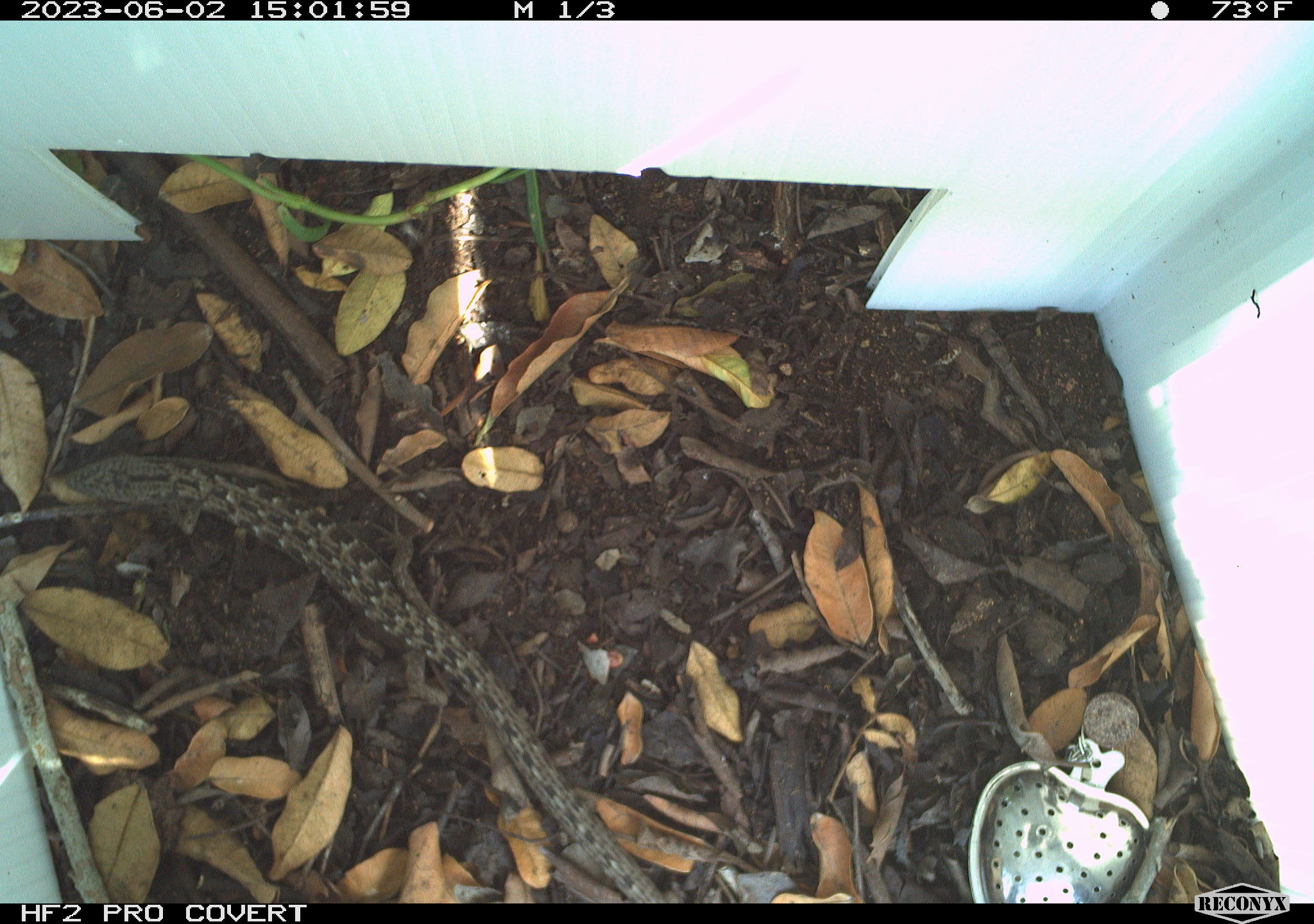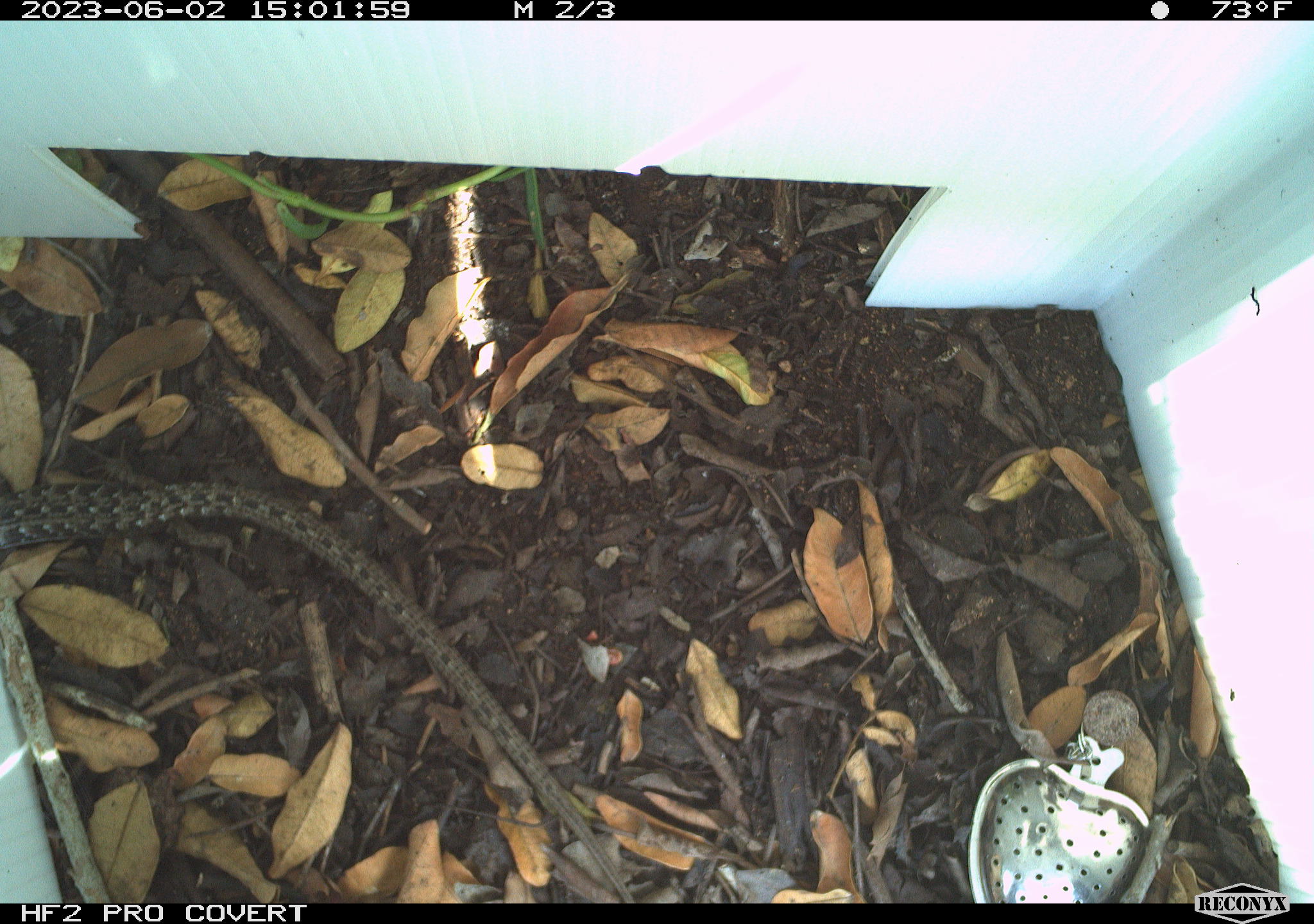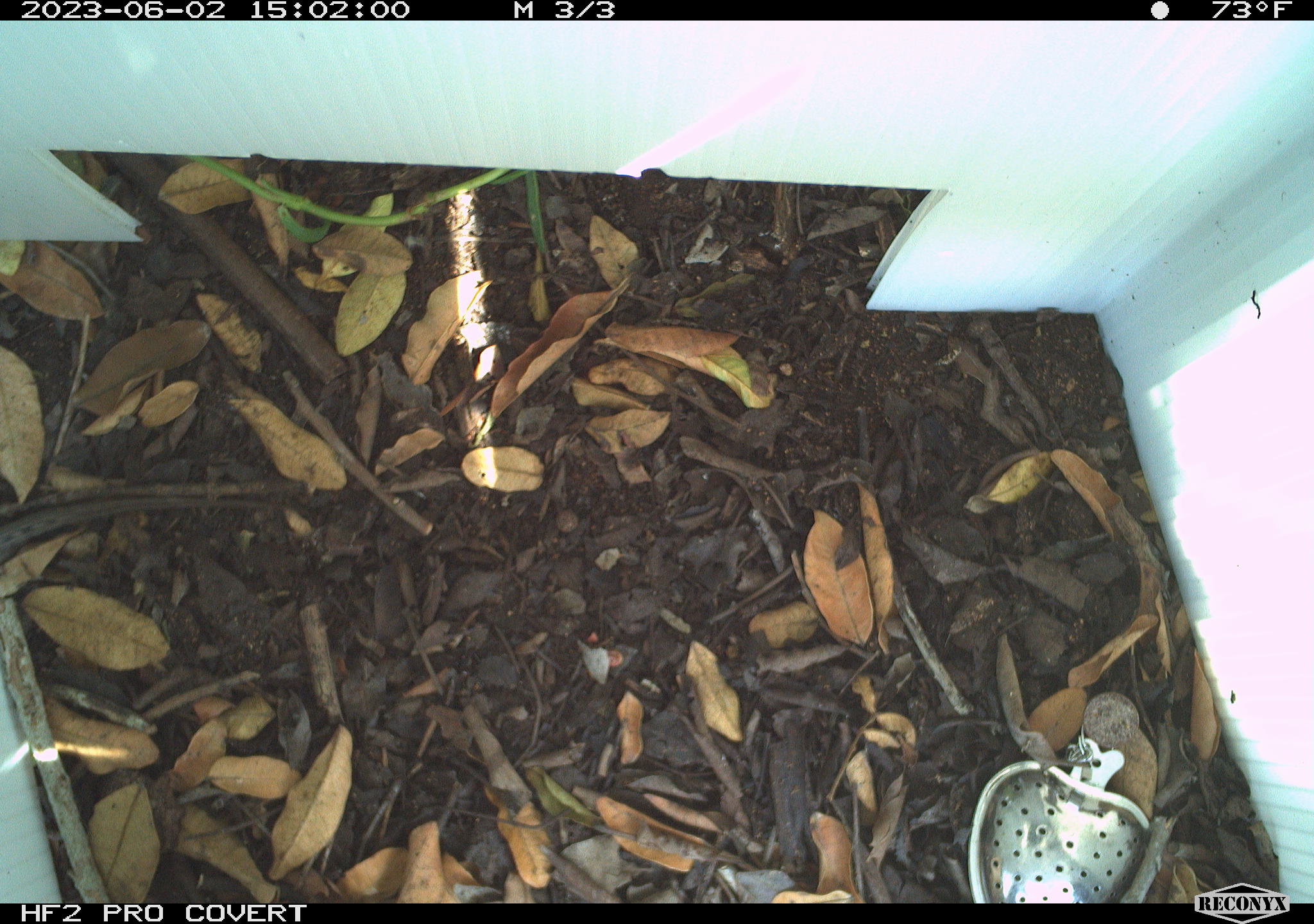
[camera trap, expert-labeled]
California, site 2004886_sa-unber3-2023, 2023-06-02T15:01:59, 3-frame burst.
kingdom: Animalia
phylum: Chordata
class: Reptilia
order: Squamata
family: Anguidae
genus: Elgaria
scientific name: Elgaria multicarinata webbii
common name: san diego alligator lizard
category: woodland alligator lizard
Woodland alligator lizard (san diego alligator lizard) (Elgaria multicarinata webbii).